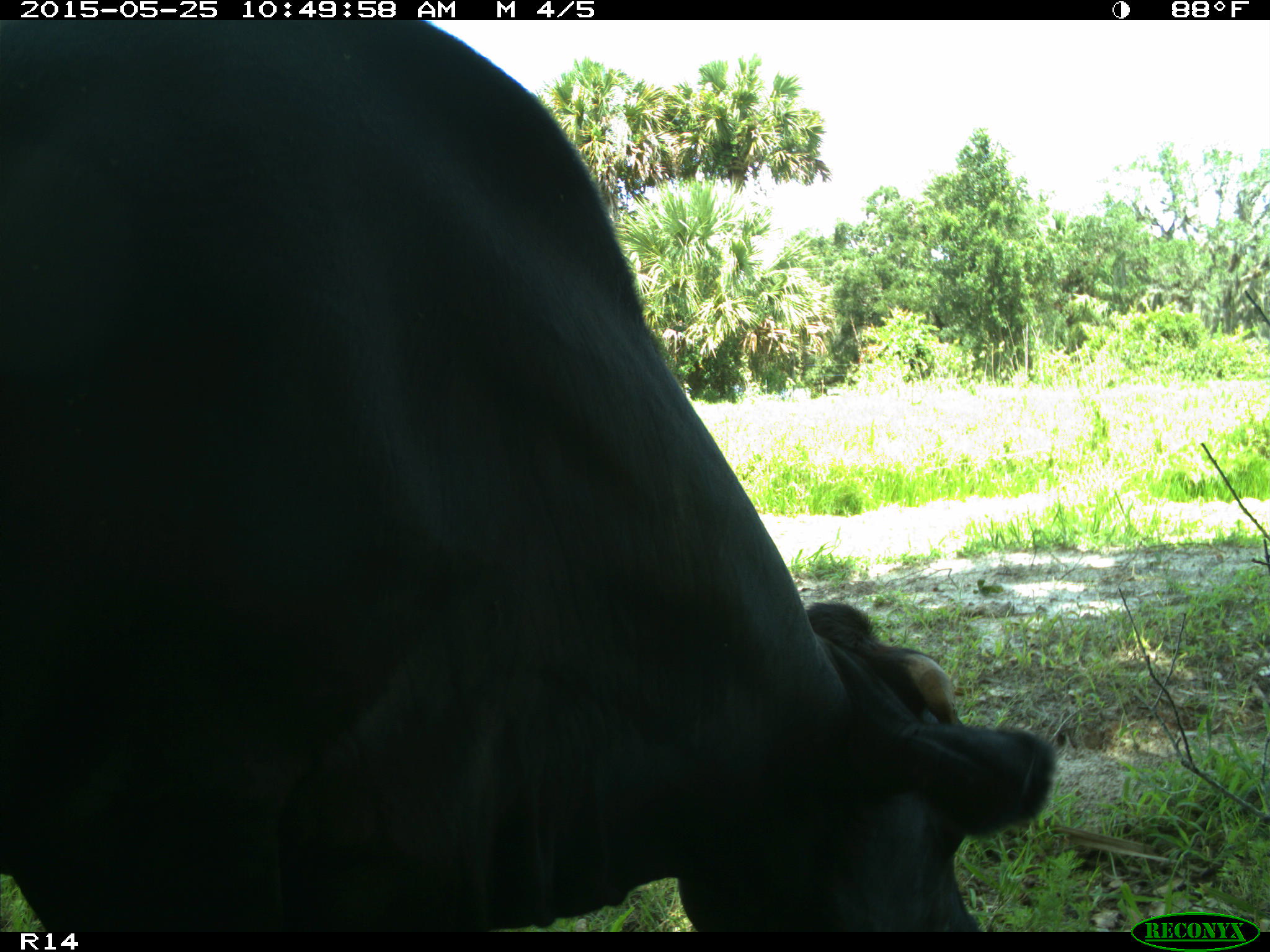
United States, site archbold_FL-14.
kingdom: Animalia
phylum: Chordata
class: Mammalia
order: Artiodactyla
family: Bovidae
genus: Bos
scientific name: Bos taurus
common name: domestic cow